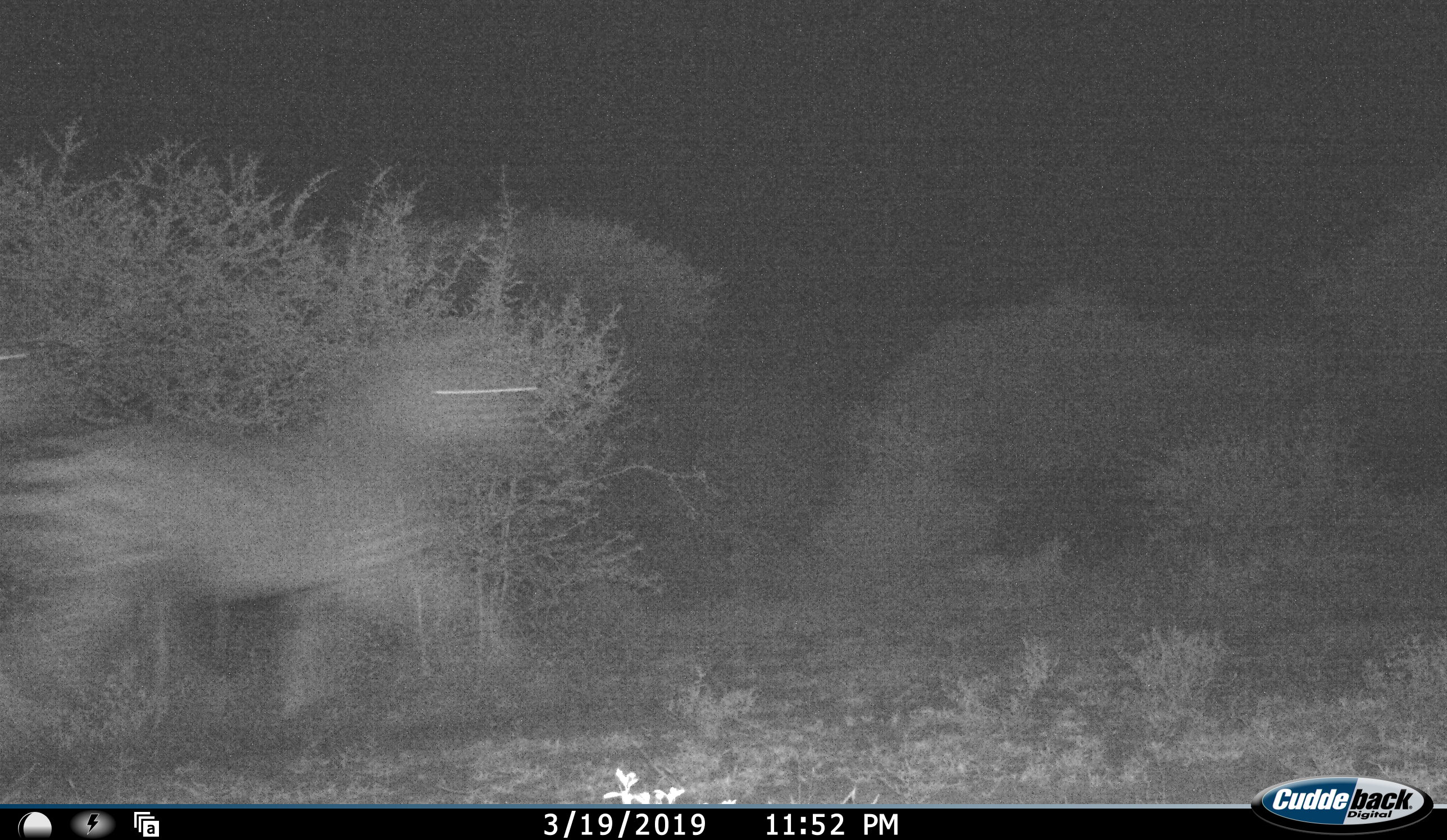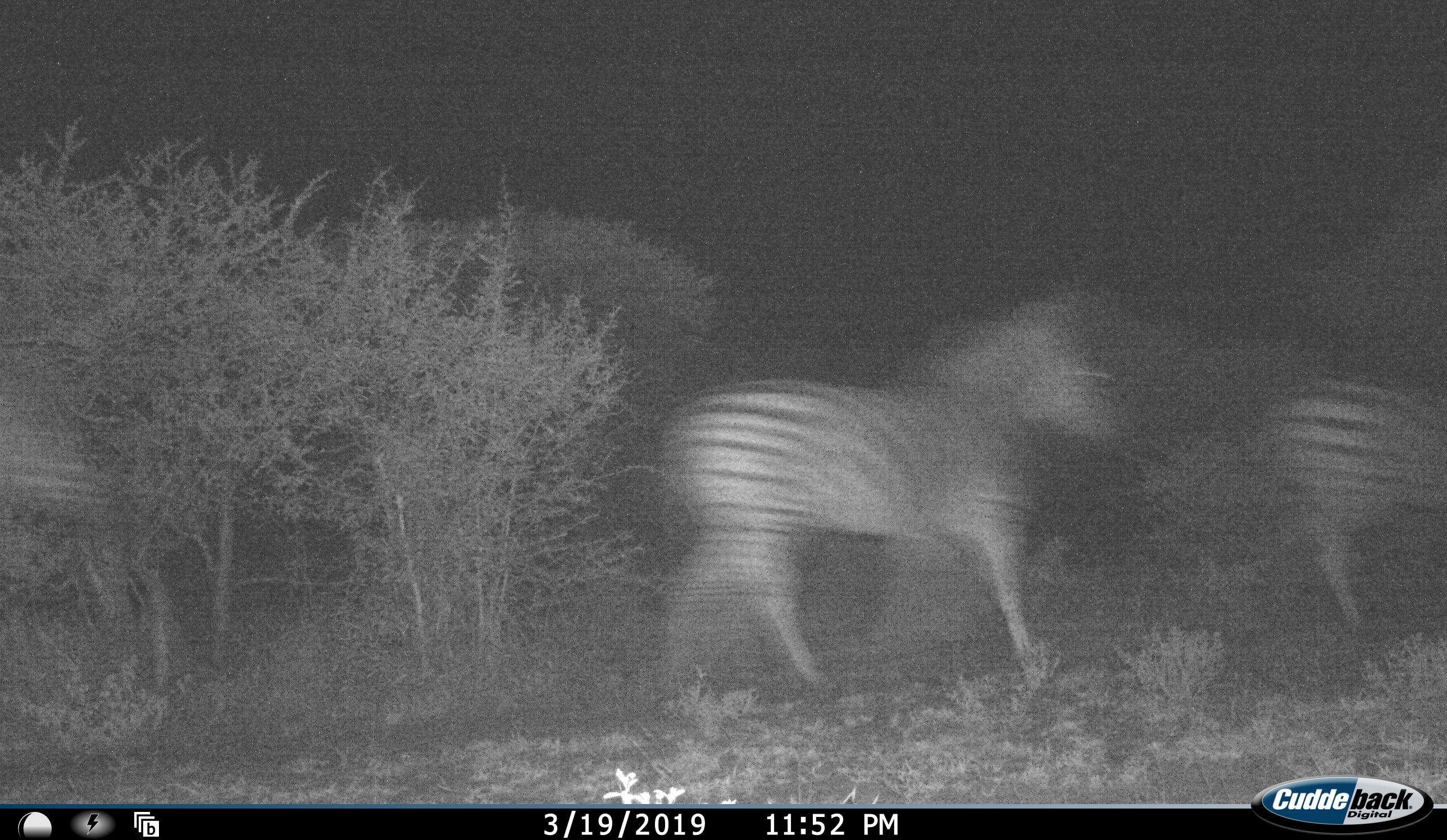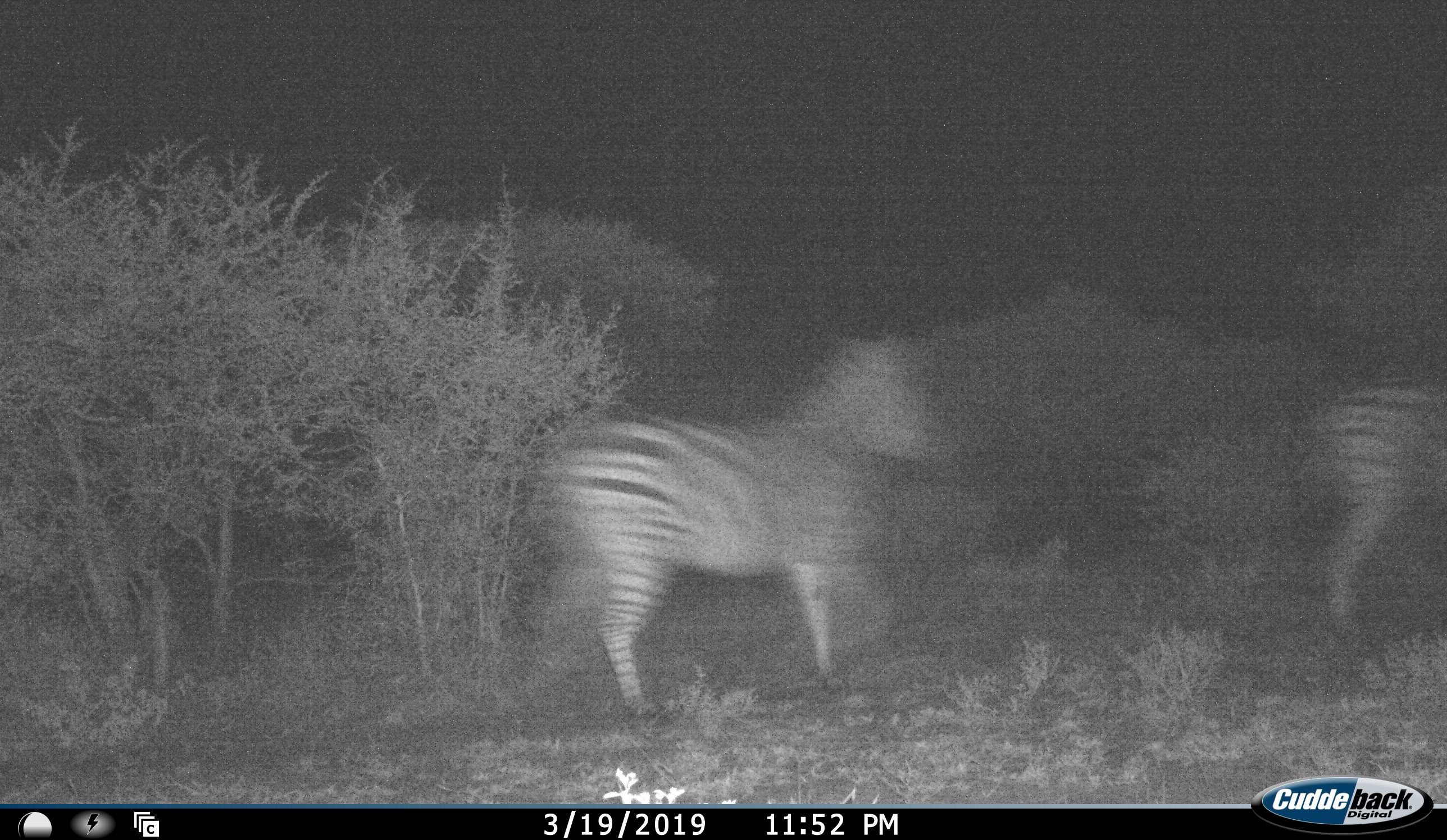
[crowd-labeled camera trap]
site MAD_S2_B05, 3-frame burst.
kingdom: Animalia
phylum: Chordata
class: Mammalia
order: Perissodactyla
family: Equidae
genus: Equus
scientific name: Equus quagga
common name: plains zebra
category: zebraplains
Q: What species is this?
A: Zebraplains (plains zebra) (Equus quagga).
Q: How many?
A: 2.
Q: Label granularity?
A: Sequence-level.